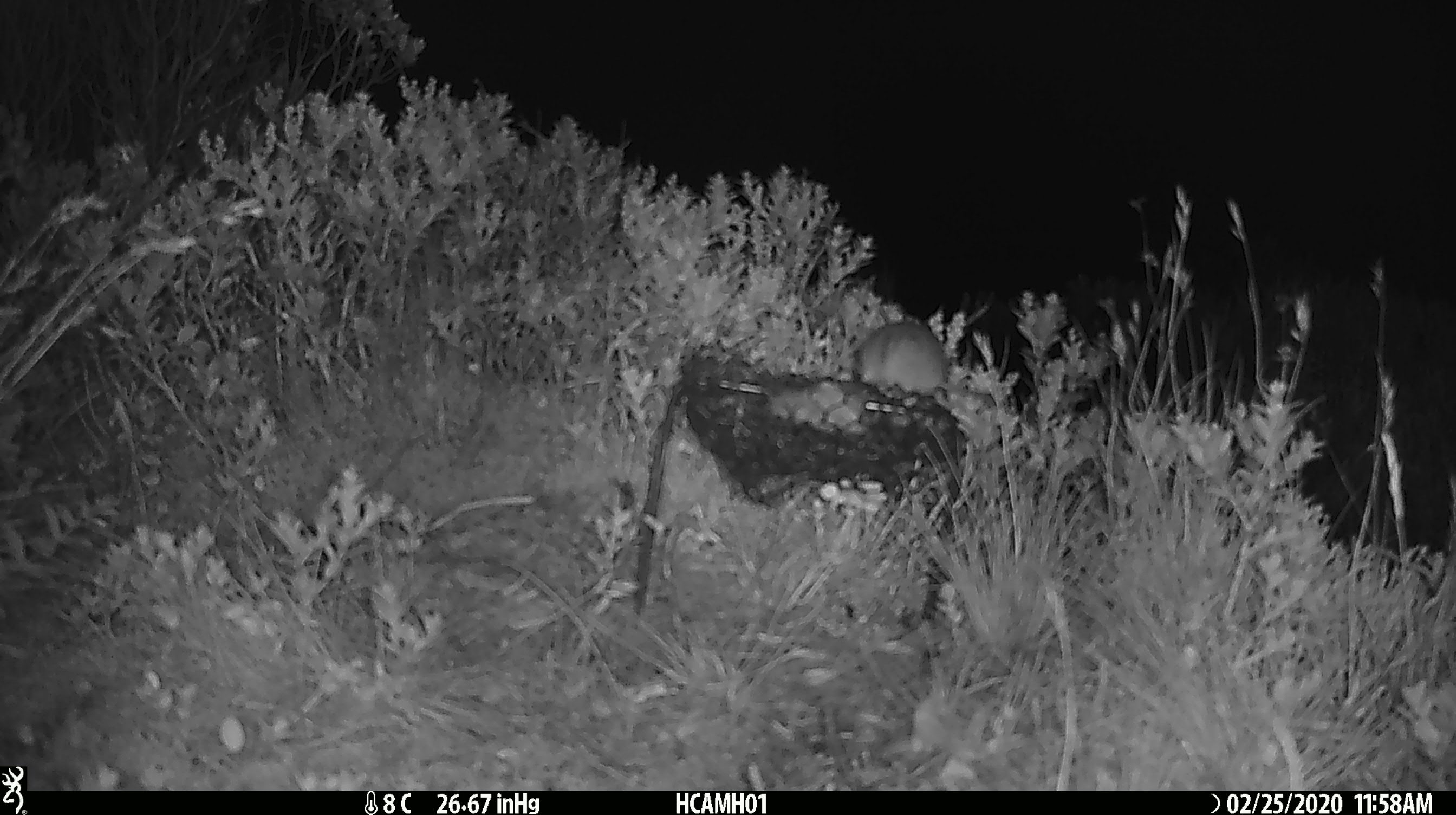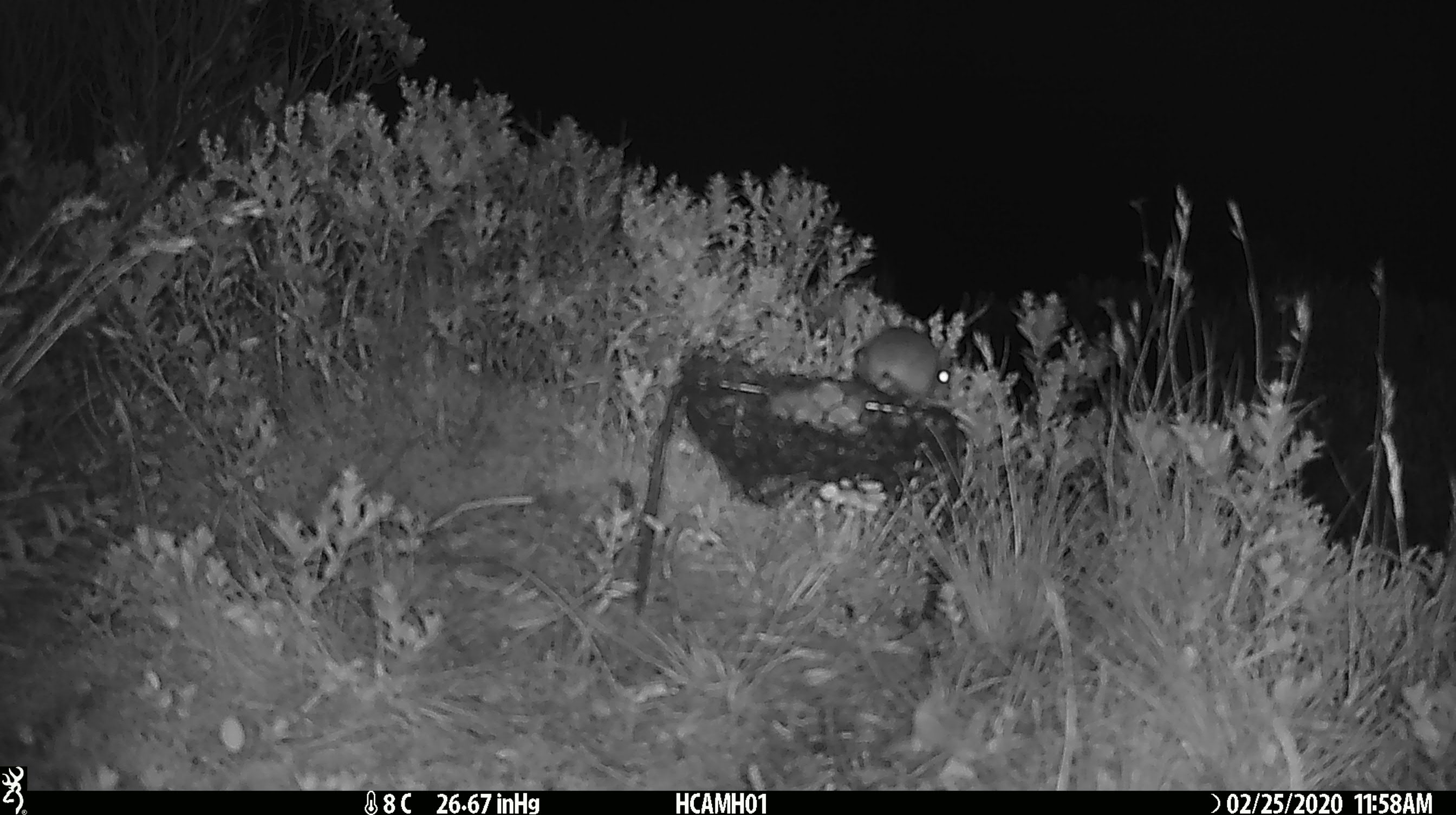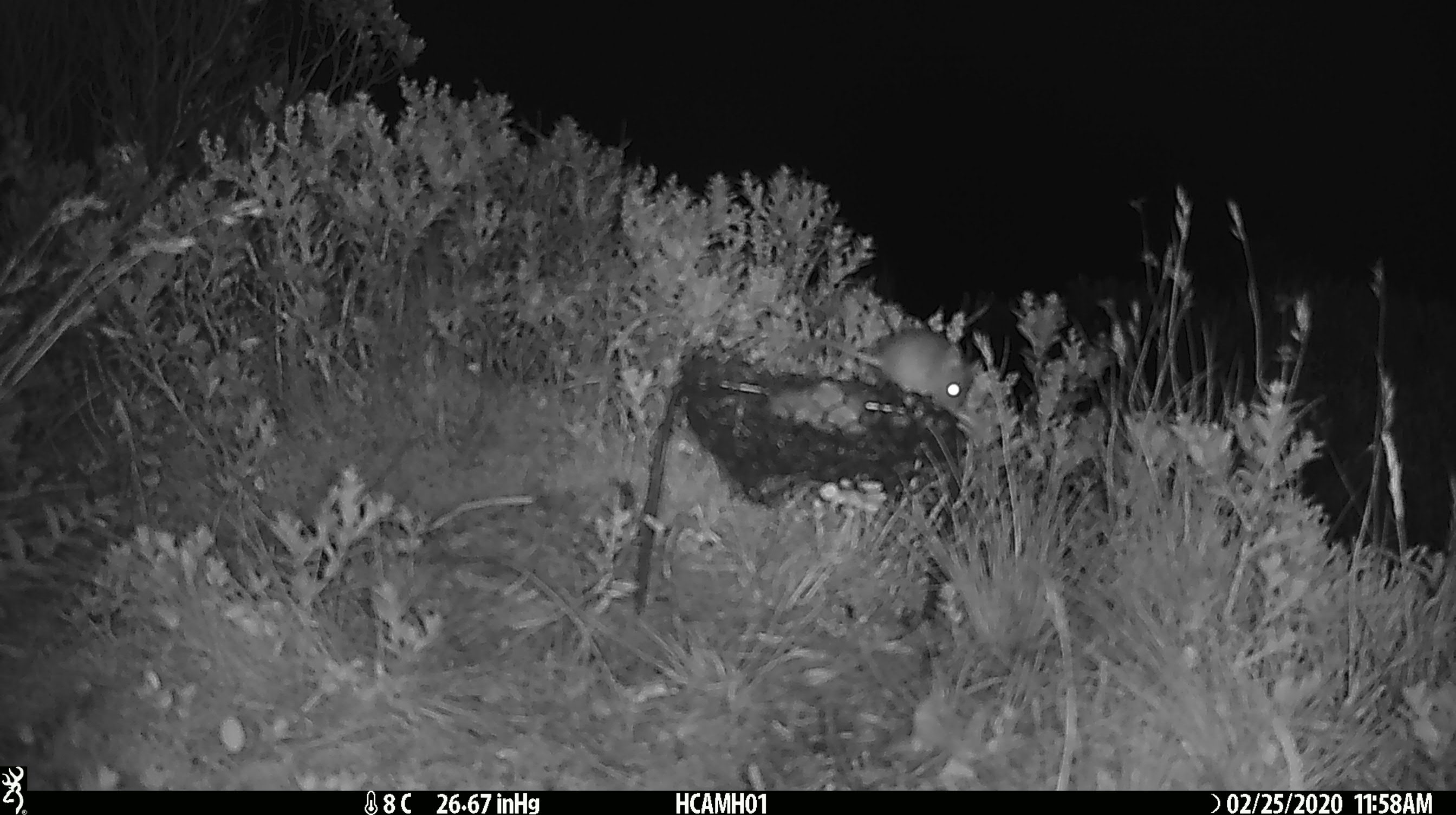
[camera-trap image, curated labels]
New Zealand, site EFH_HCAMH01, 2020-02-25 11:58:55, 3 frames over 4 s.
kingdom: Animalia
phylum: Chordata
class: Mammalia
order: Rodentia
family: Muridae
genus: Mus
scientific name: Mus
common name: mouse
Mouse (Mus).